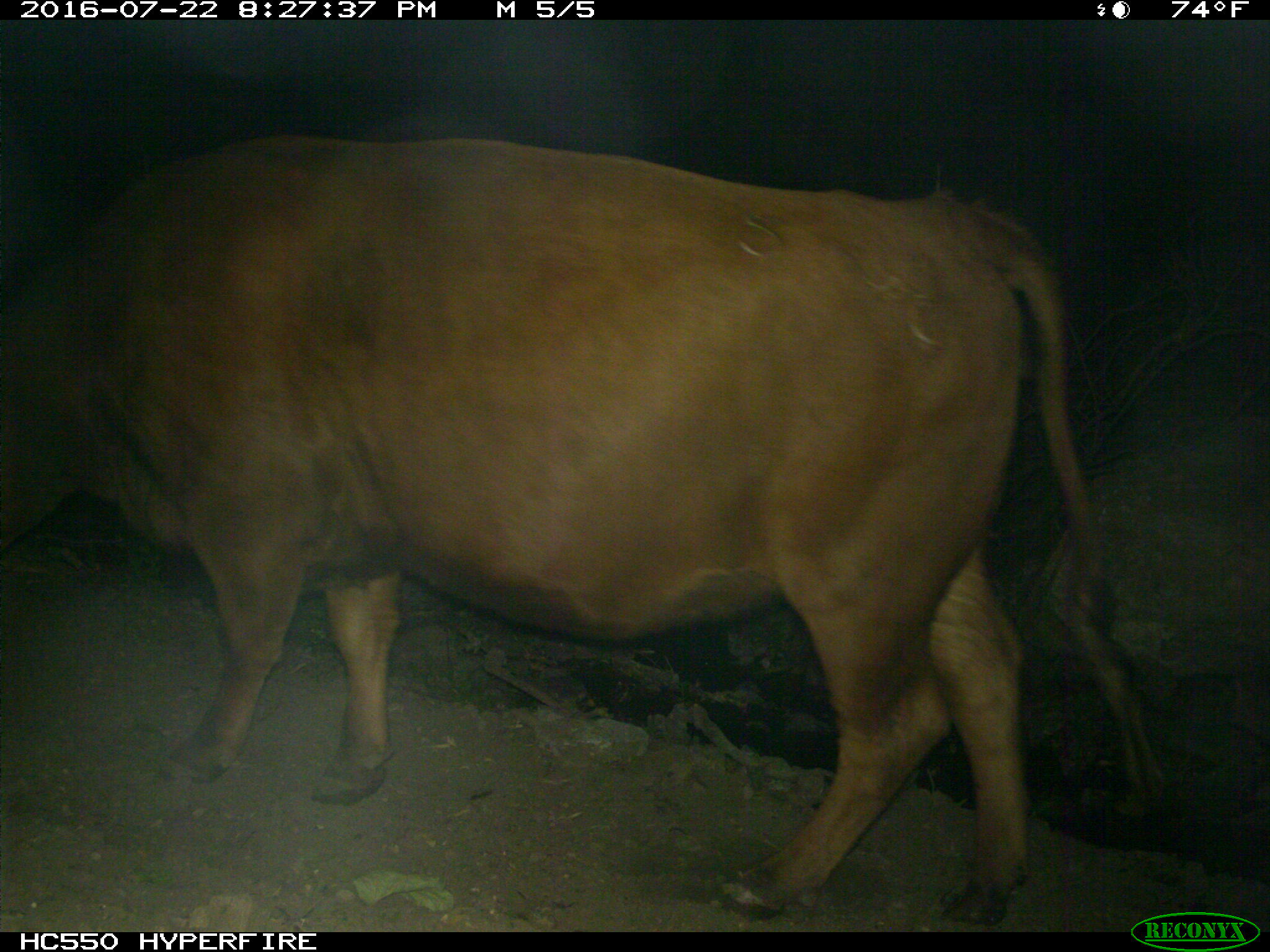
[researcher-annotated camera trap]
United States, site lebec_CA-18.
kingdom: Animalia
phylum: Chordata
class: Mammalia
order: Artiodactyla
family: Bovidae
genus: Bos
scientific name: Bos taurus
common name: domestic cow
Bos taurus (domestic cow).